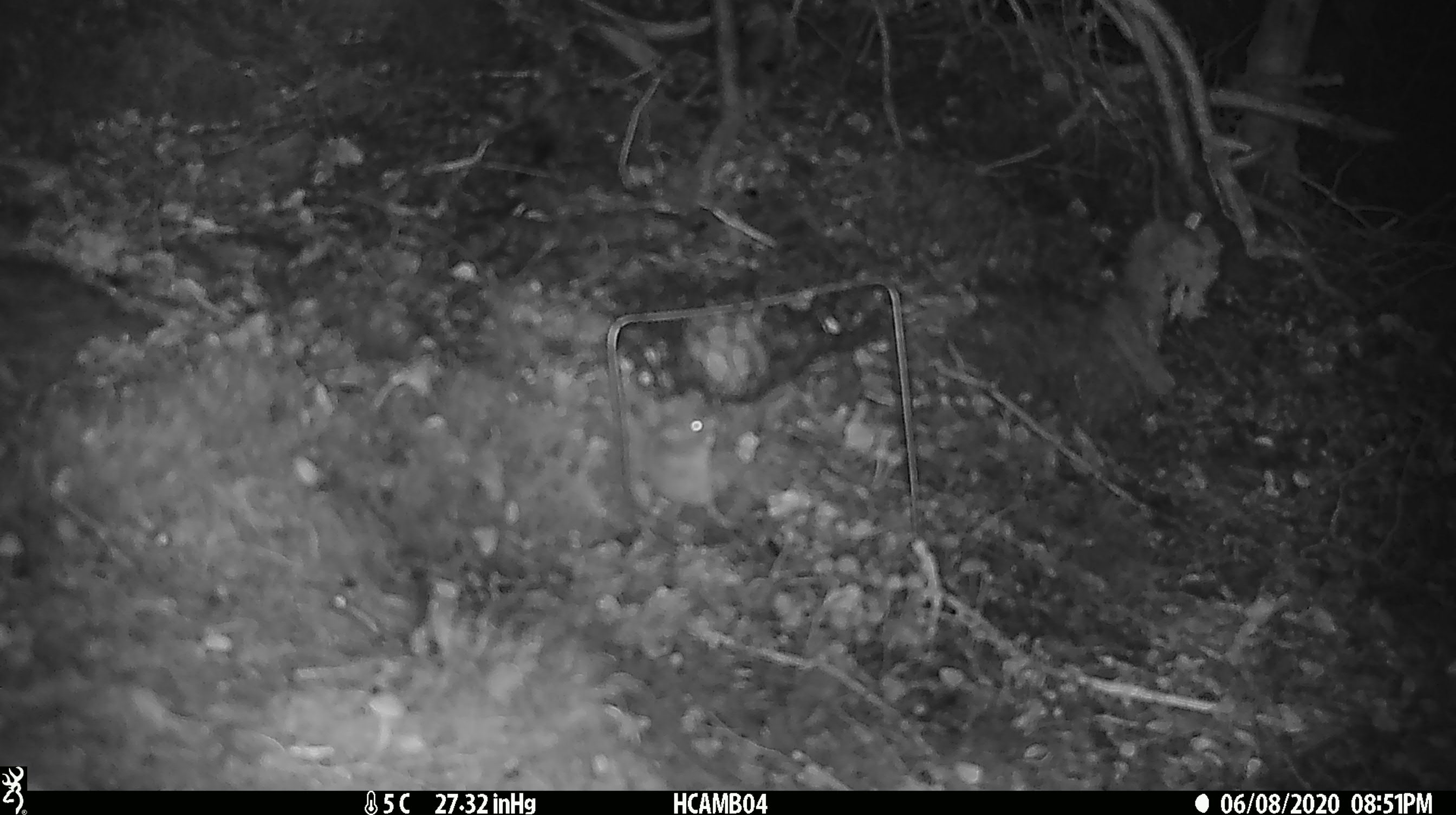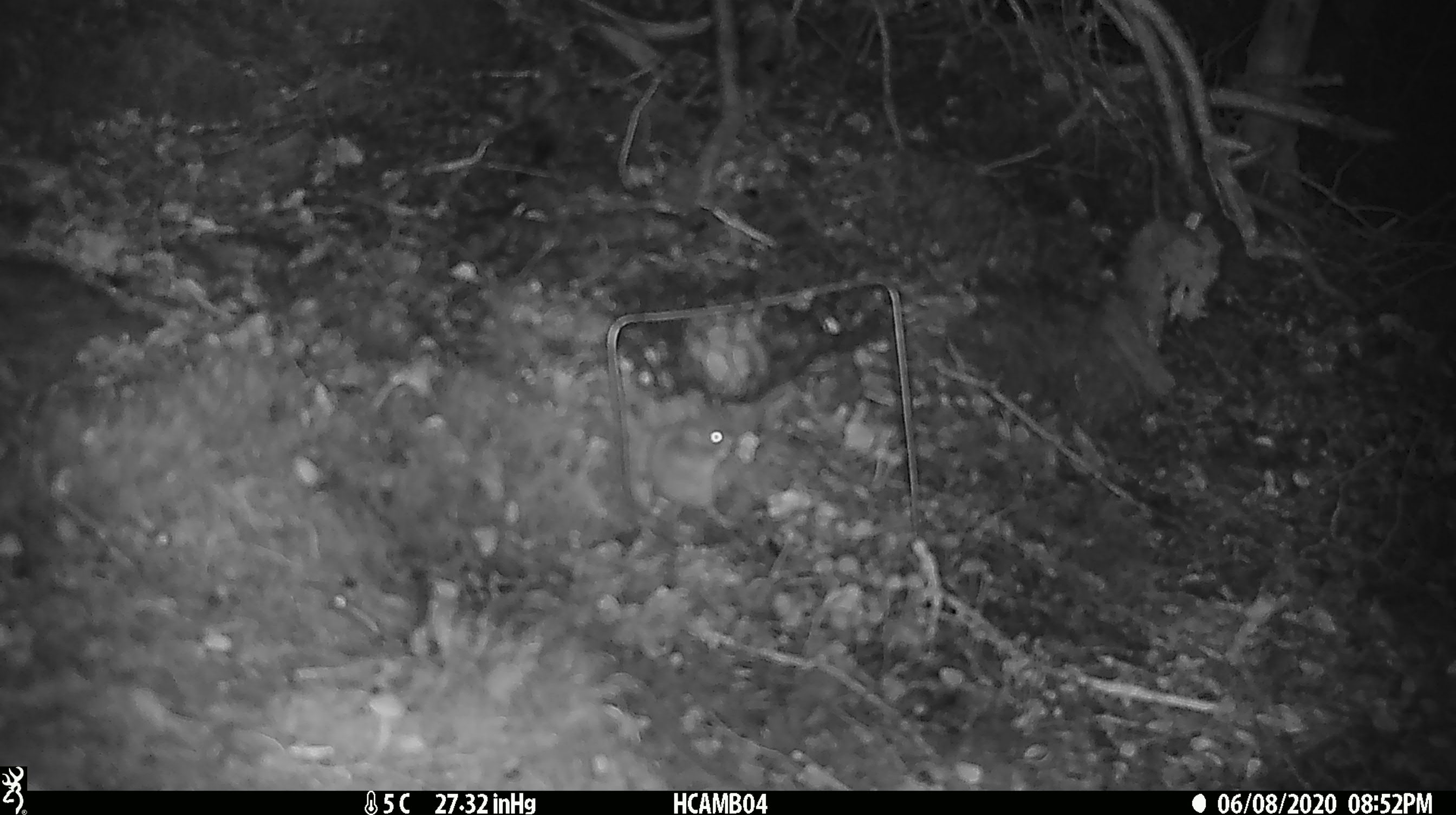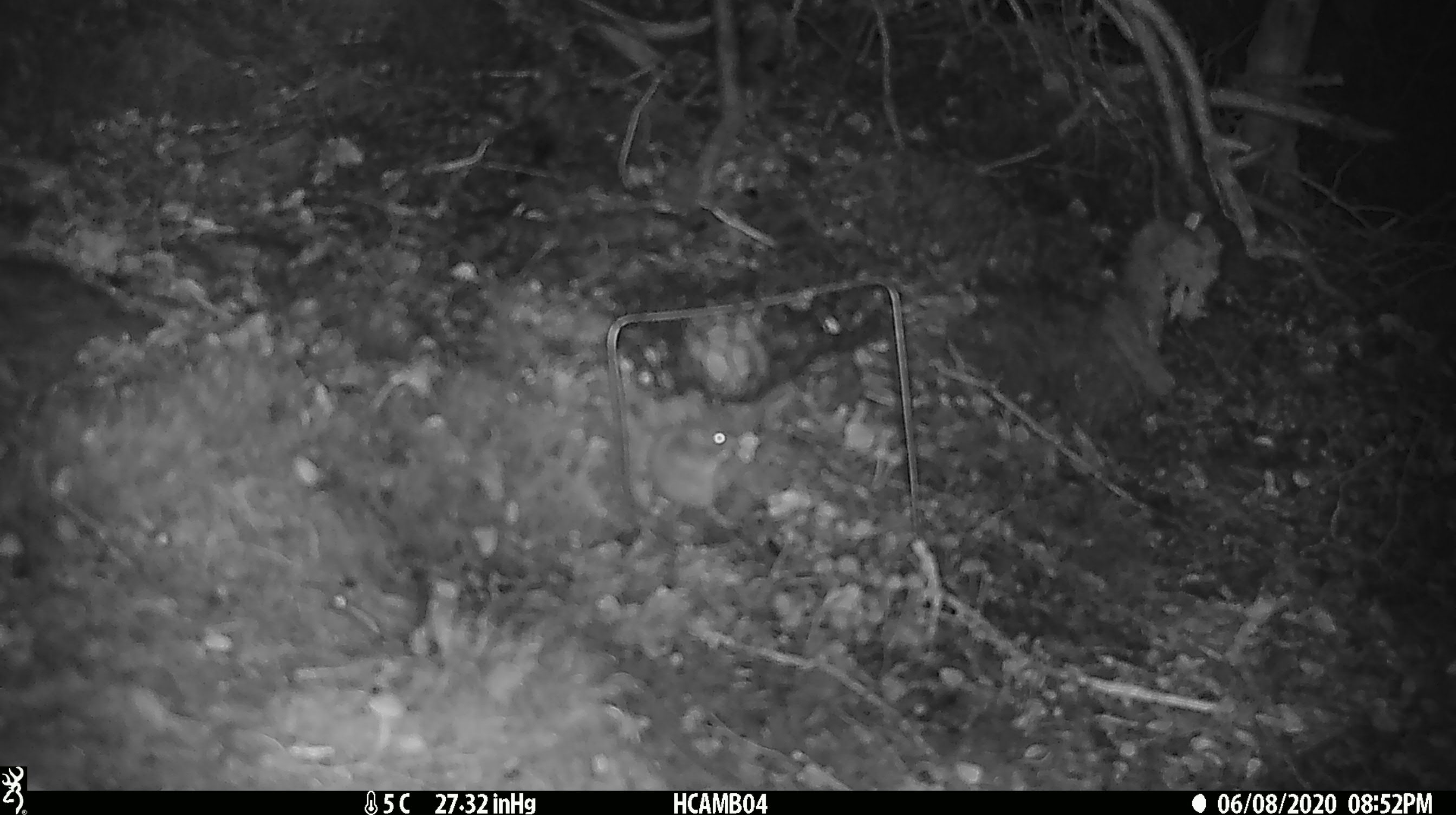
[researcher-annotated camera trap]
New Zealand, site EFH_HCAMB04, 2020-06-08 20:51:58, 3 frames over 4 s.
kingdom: Animalia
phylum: Chordata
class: Mammalia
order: Rodentia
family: Muridae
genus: Mus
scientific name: Mus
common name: mouse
Mouse (Mus).